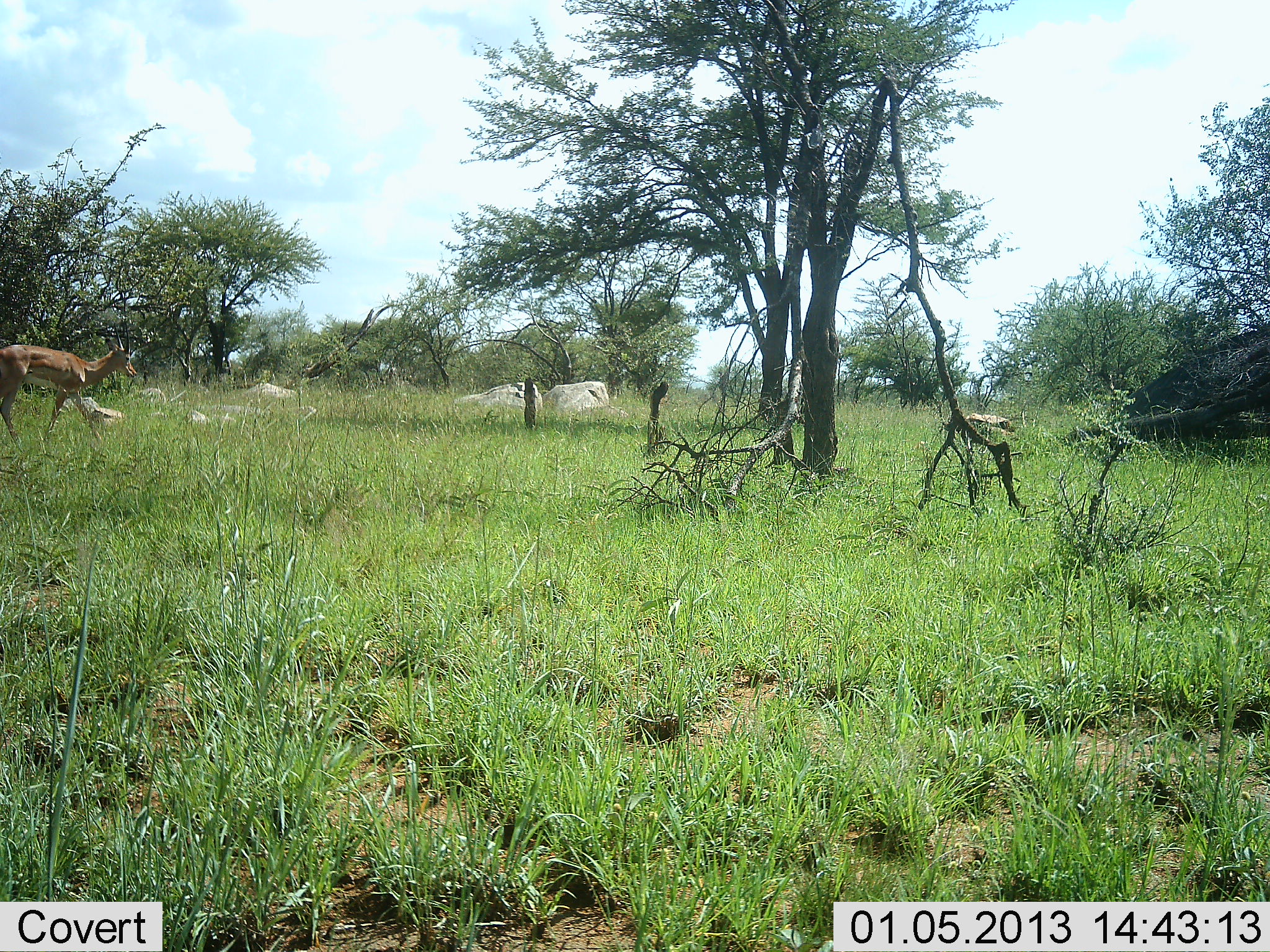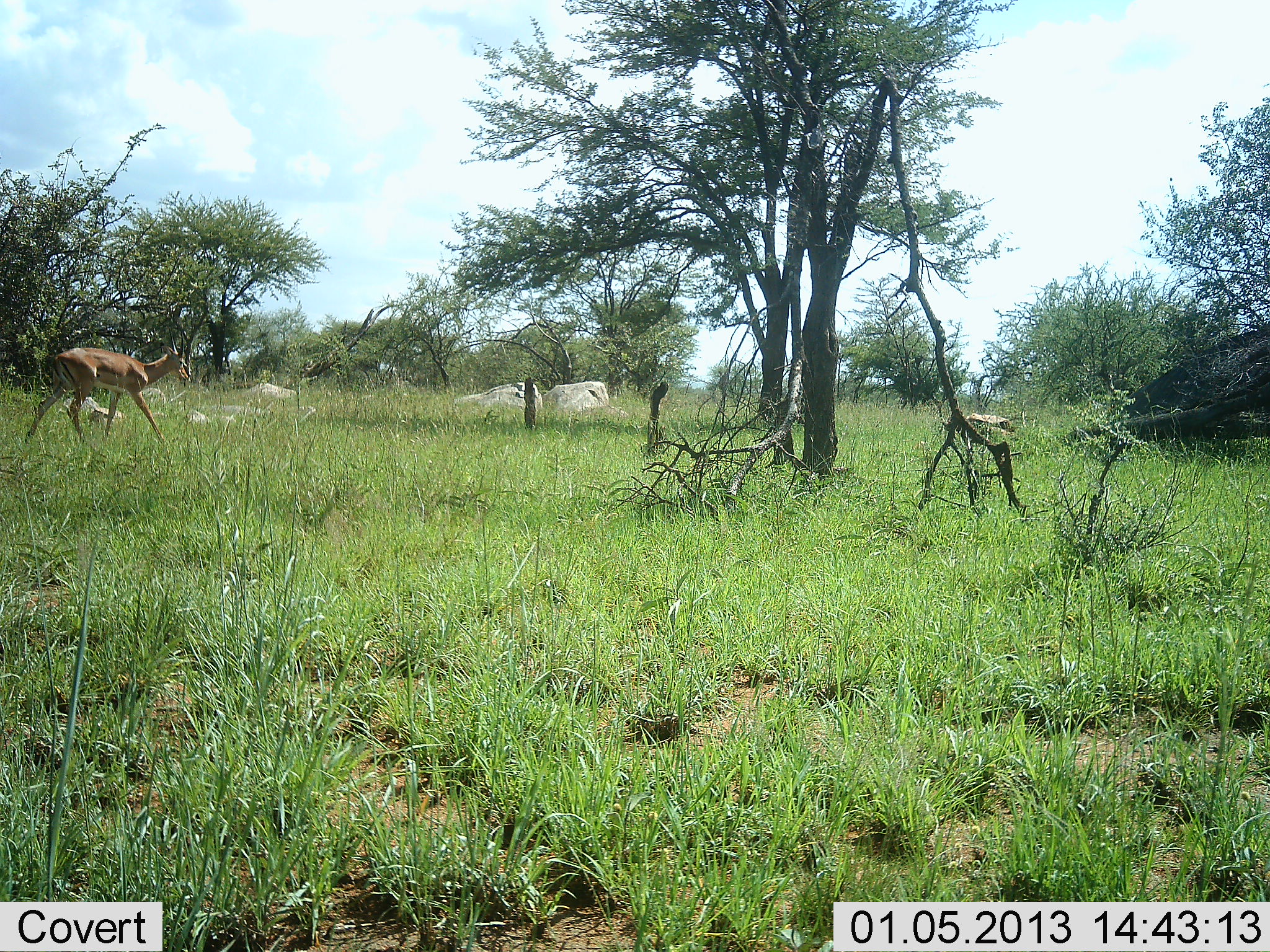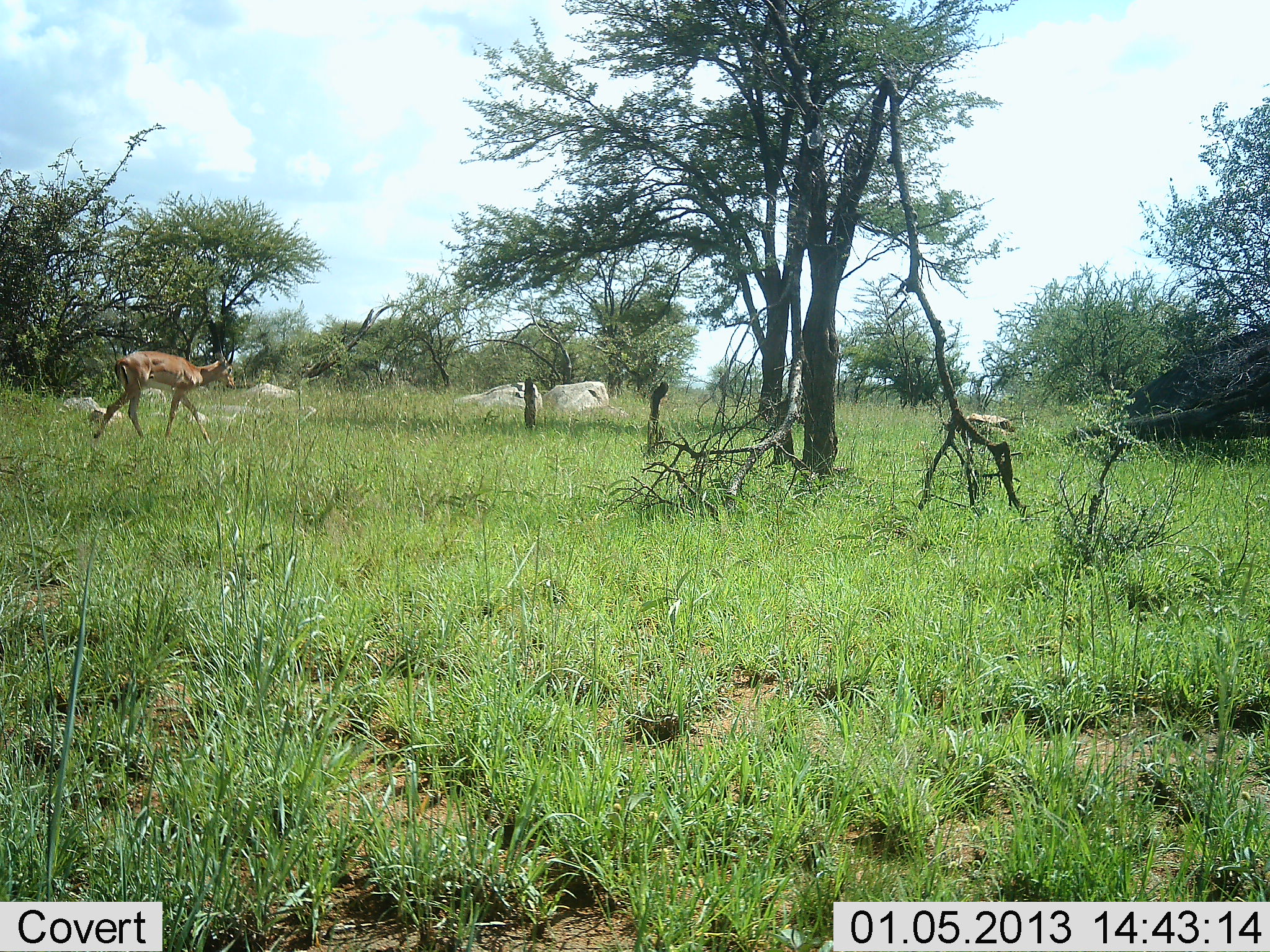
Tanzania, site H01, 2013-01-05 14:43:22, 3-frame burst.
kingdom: Animalia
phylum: Chordata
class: Mammalia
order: Artiodactyla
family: Bovidae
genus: Aepyceros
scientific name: Aepyceros melampus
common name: impala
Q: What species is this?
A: Impala (Aepyceros melampus).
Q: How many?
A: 1.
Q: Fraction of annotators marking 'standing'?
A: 0%.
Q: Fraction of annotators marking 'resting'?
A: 5%.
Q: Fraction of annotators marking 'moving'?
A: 100%.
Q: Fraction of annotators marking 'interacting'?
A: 0%.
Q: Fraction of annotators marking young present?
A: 0%.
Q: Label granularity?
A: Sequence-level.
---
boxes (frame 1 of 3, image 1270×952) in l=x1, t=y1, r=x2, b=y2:
animal: l=0, t=322, r=137, b=456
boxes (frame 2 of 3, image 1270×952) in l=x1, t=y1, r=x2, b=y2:
animal: l=25, t=326, r=192, b=454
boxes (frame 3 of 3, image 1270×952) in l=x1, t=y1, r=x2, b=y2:
animal: l=94, t=333, r=235, b=447